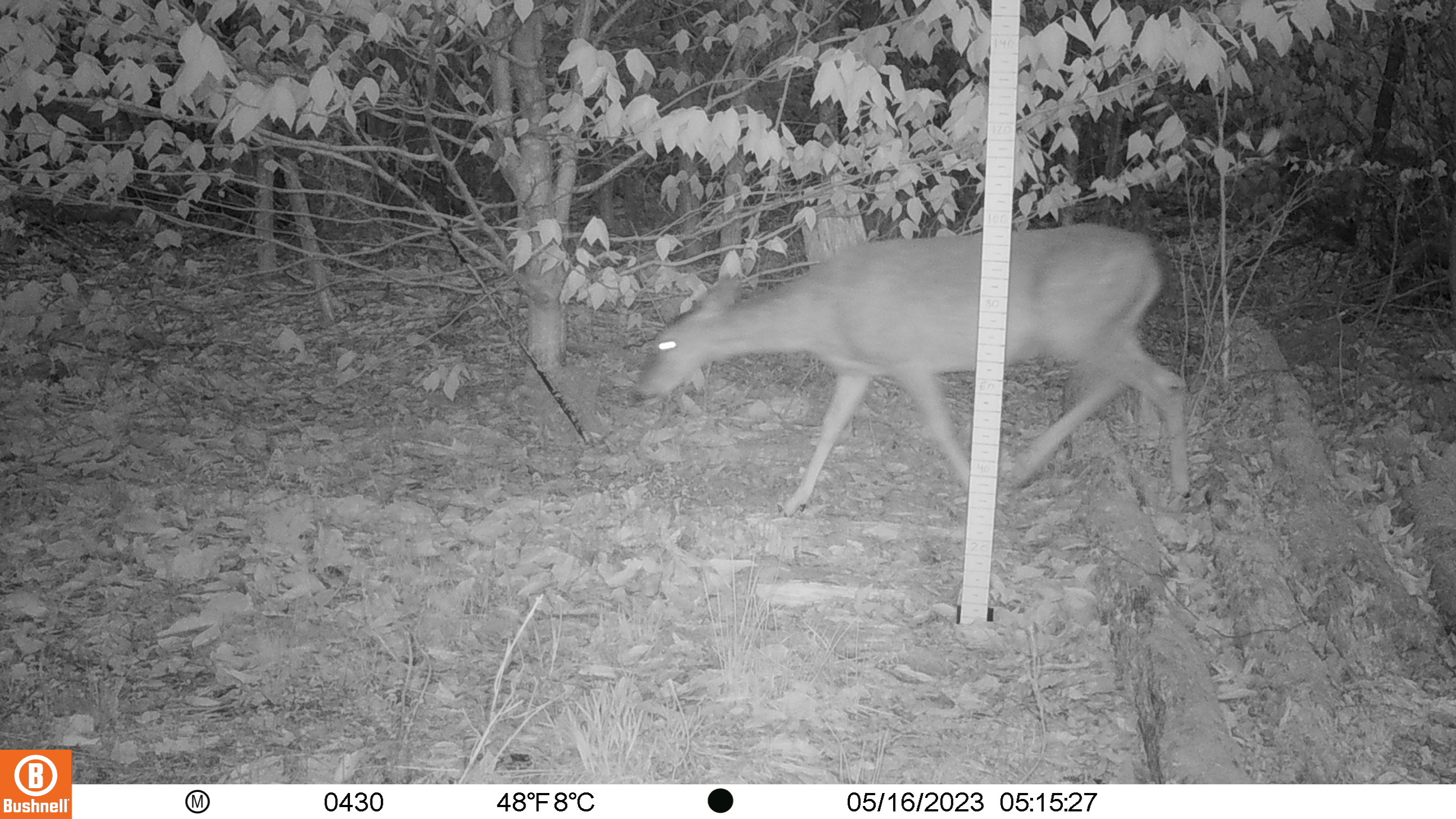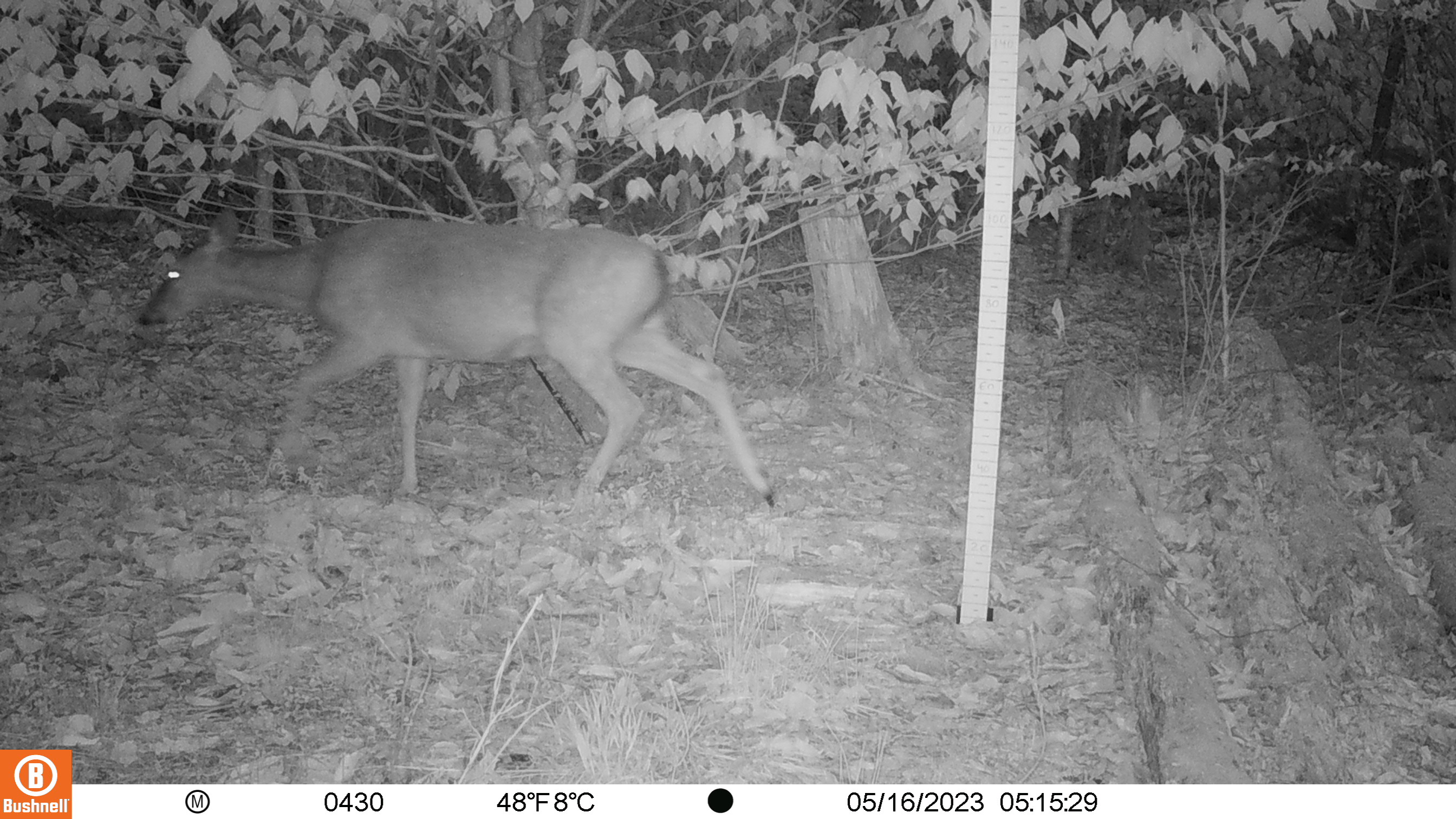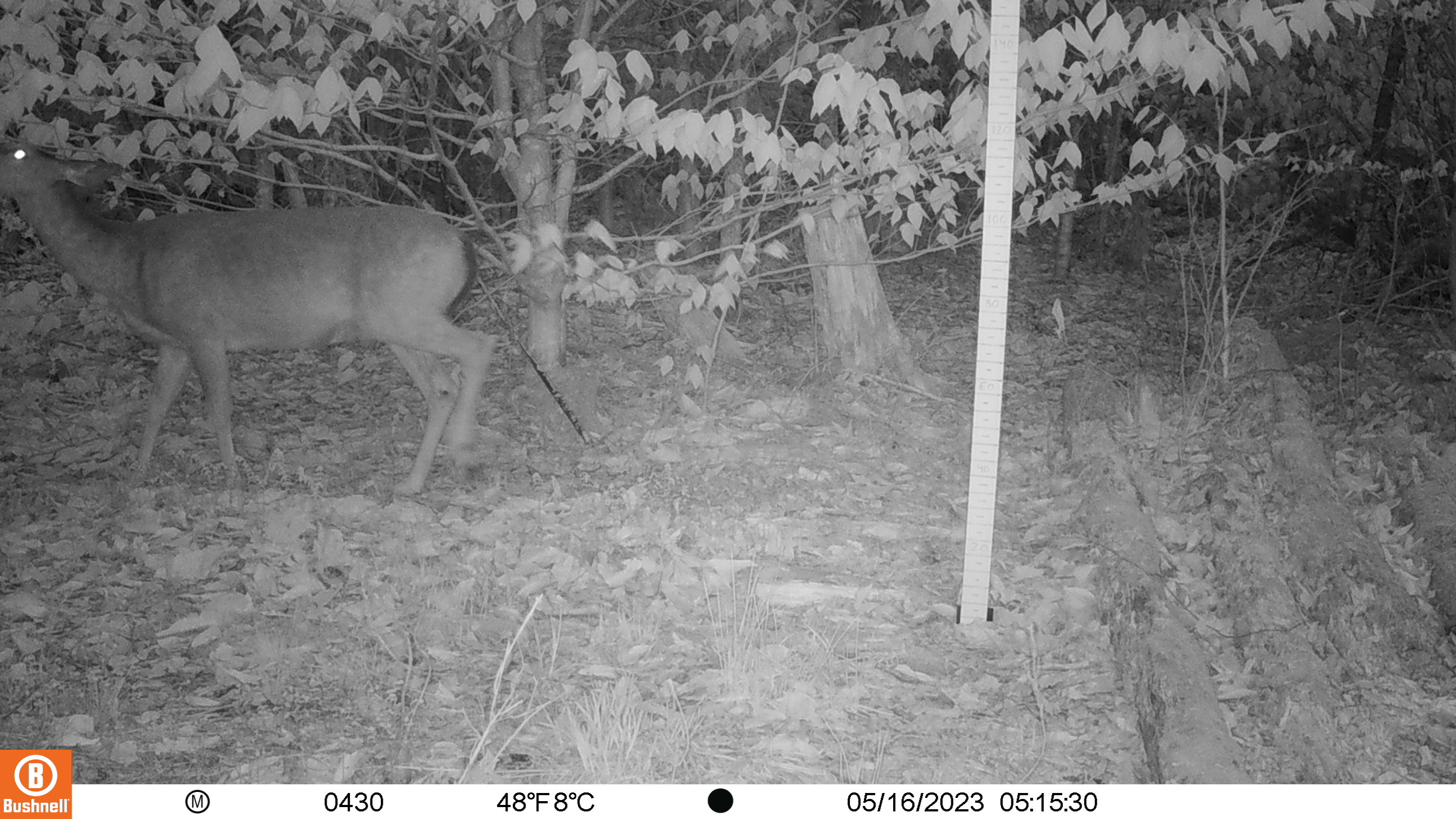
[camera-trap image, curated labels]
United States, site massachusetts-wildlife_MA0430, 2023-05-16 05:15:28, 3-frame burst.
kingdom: Animalia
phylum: Chordata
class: Mammalia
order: Artiodactyla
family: Cervidae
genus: Odocoileus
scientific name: Odocoileus virginianus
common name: white-tailed deer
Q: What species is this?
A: White-tailed deer (Odocoileus virginianus).